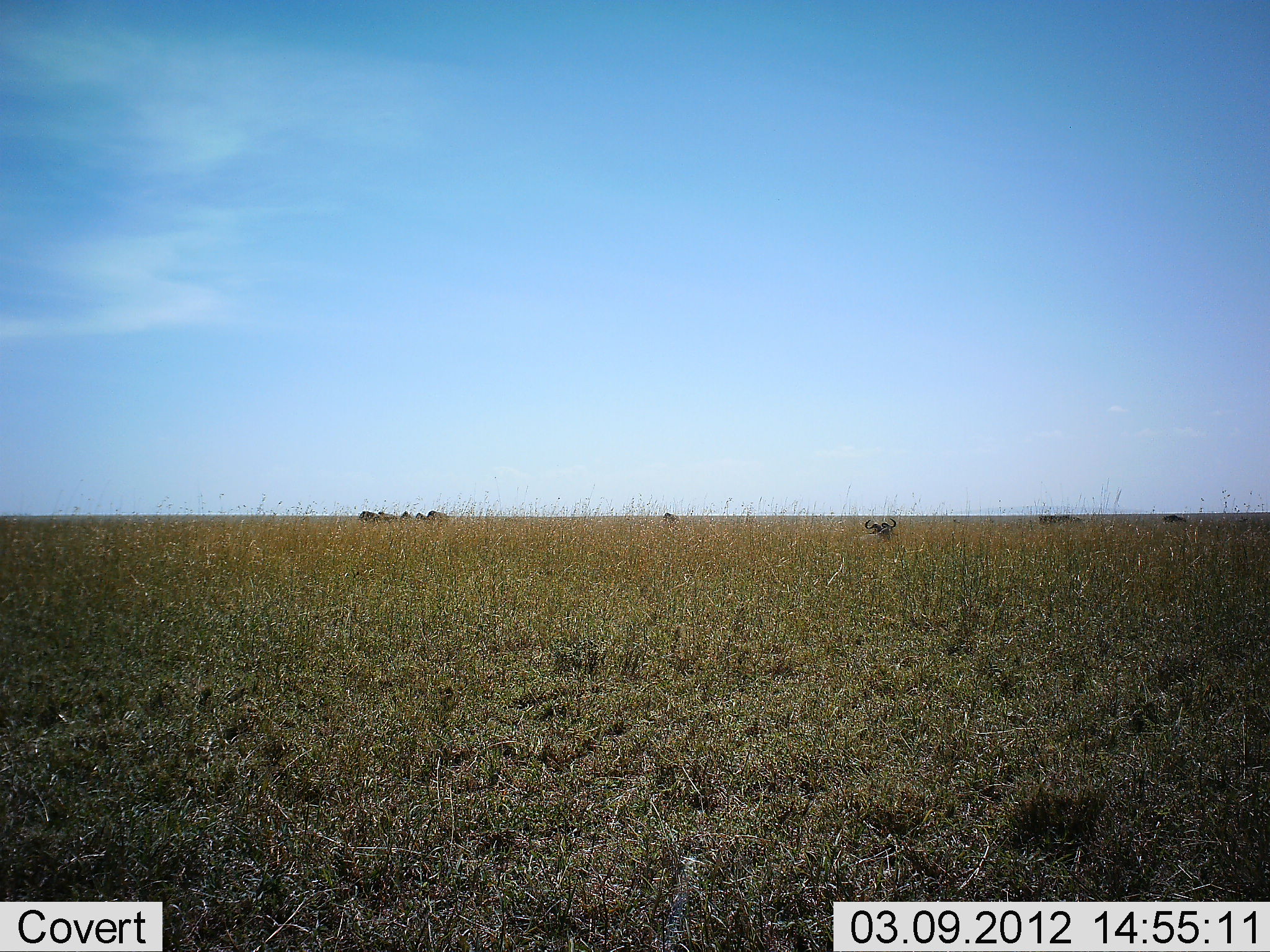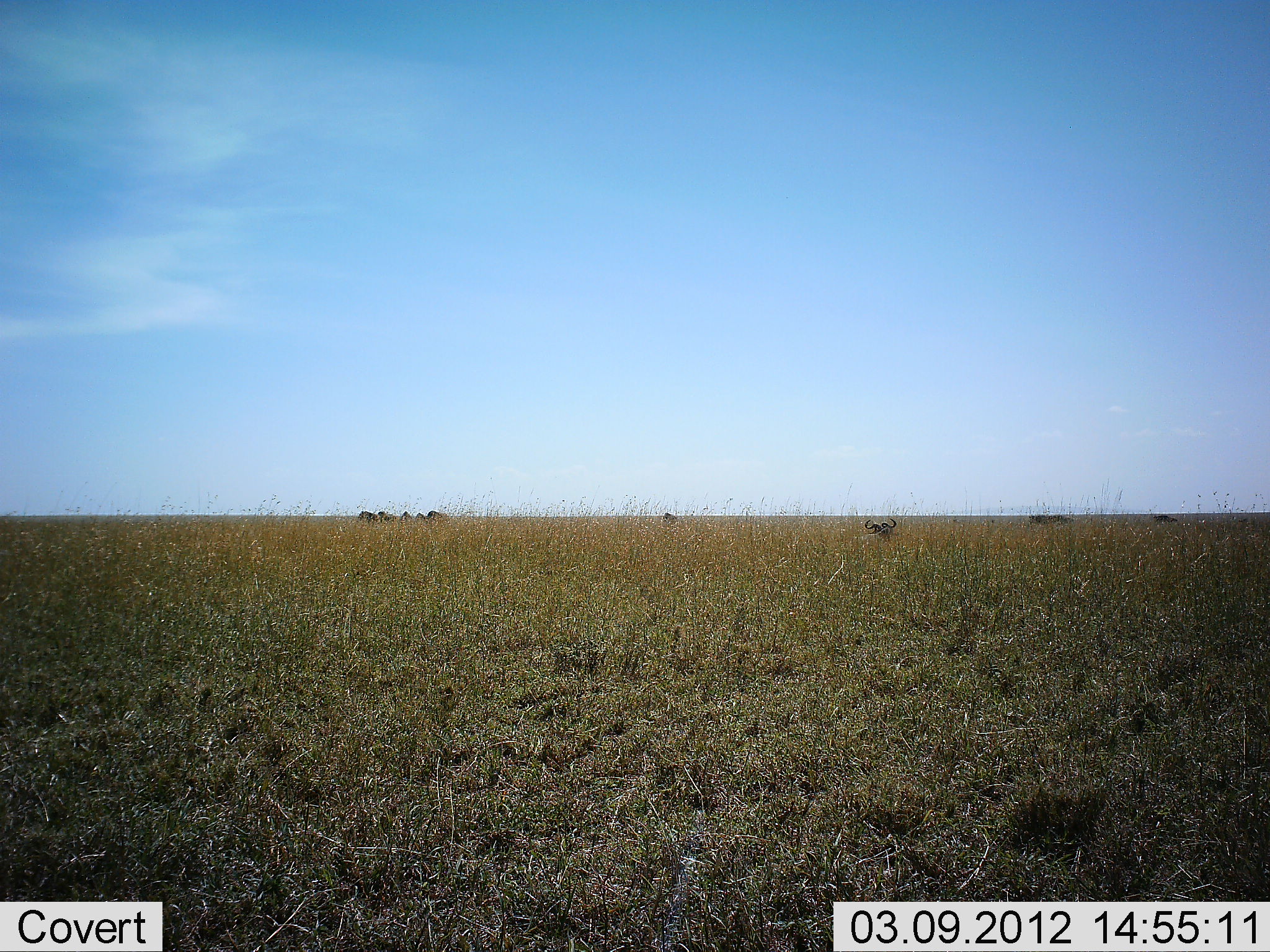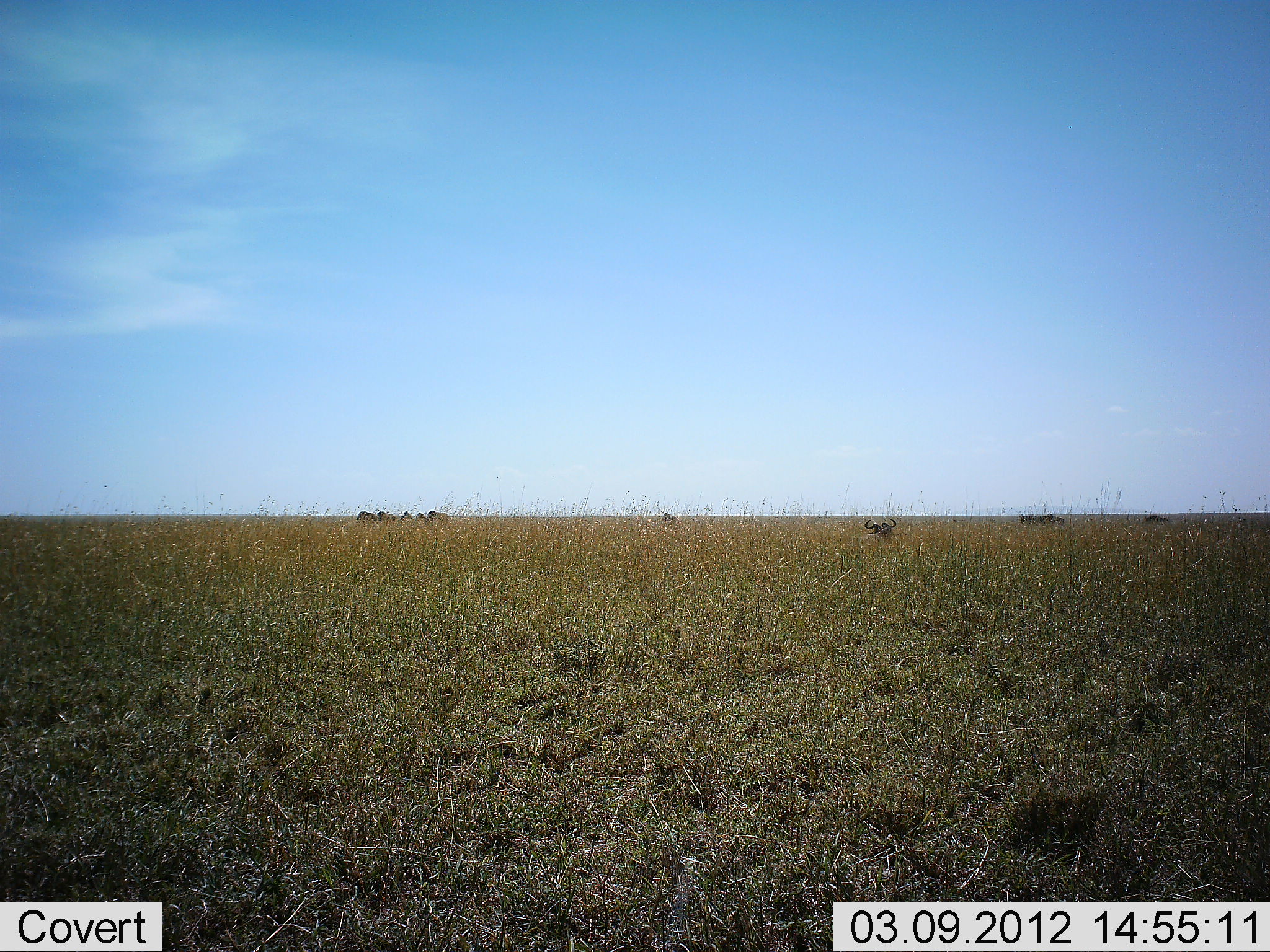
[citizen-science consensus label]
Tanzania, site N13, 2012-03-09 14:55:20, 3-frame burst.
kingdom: Animalia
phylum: Chordata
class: Mammalia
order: Artiodactyla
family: Bovidae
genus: Connochaetes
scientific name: Connochaetes taurinus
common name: blue wildebeest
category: wildebeest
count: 8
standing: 38%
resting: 62%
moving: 69%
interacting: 0%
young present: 0%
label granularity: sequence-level